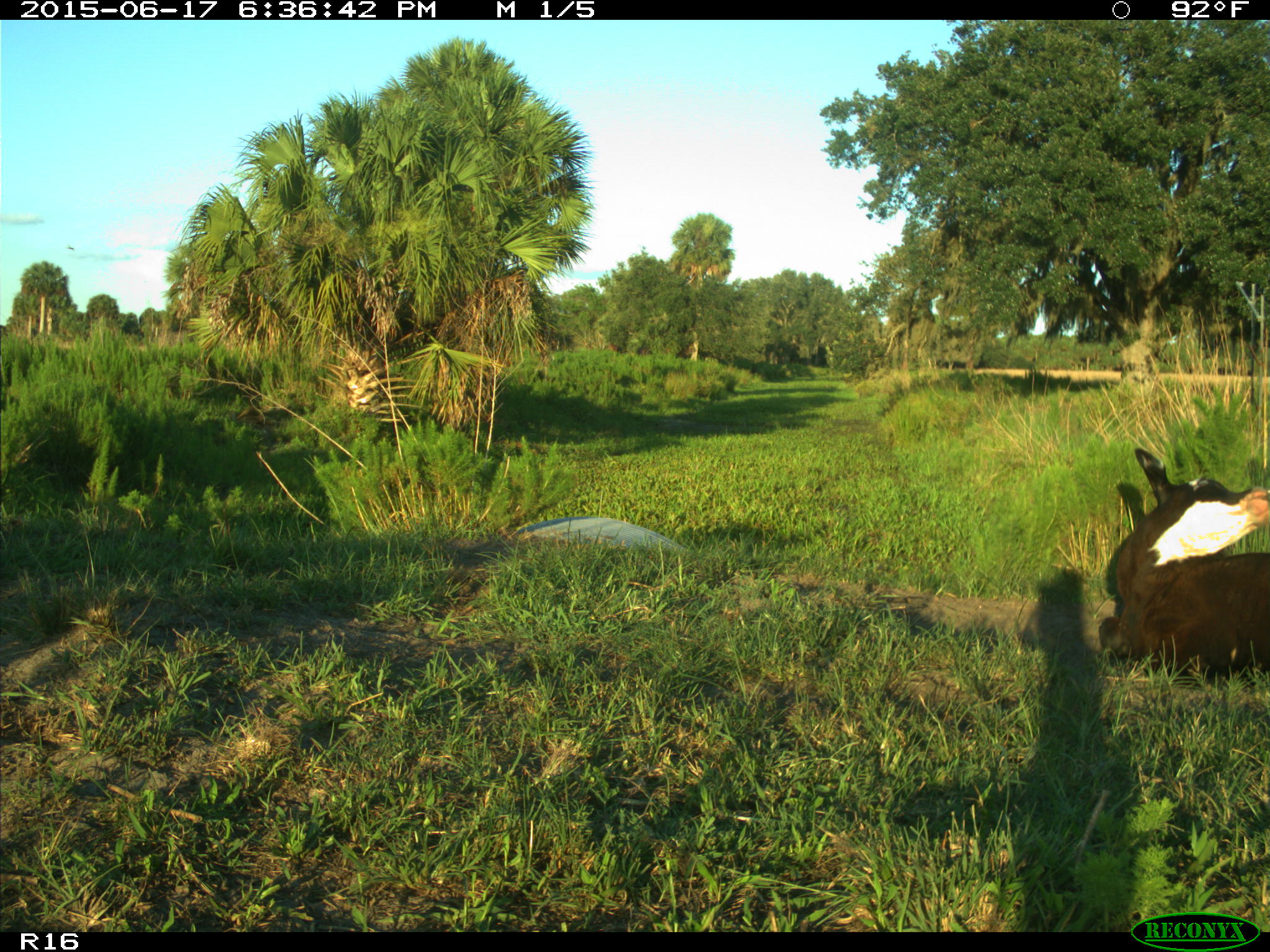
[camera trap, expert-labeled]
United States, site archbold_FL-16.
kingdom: Animalia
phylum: Chordata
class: Mammalia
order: Artiodactyla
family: Bovidae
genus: Bos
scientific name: Bos taurus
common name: domestic cow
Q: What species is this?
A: Bos taurus (domestic cow).